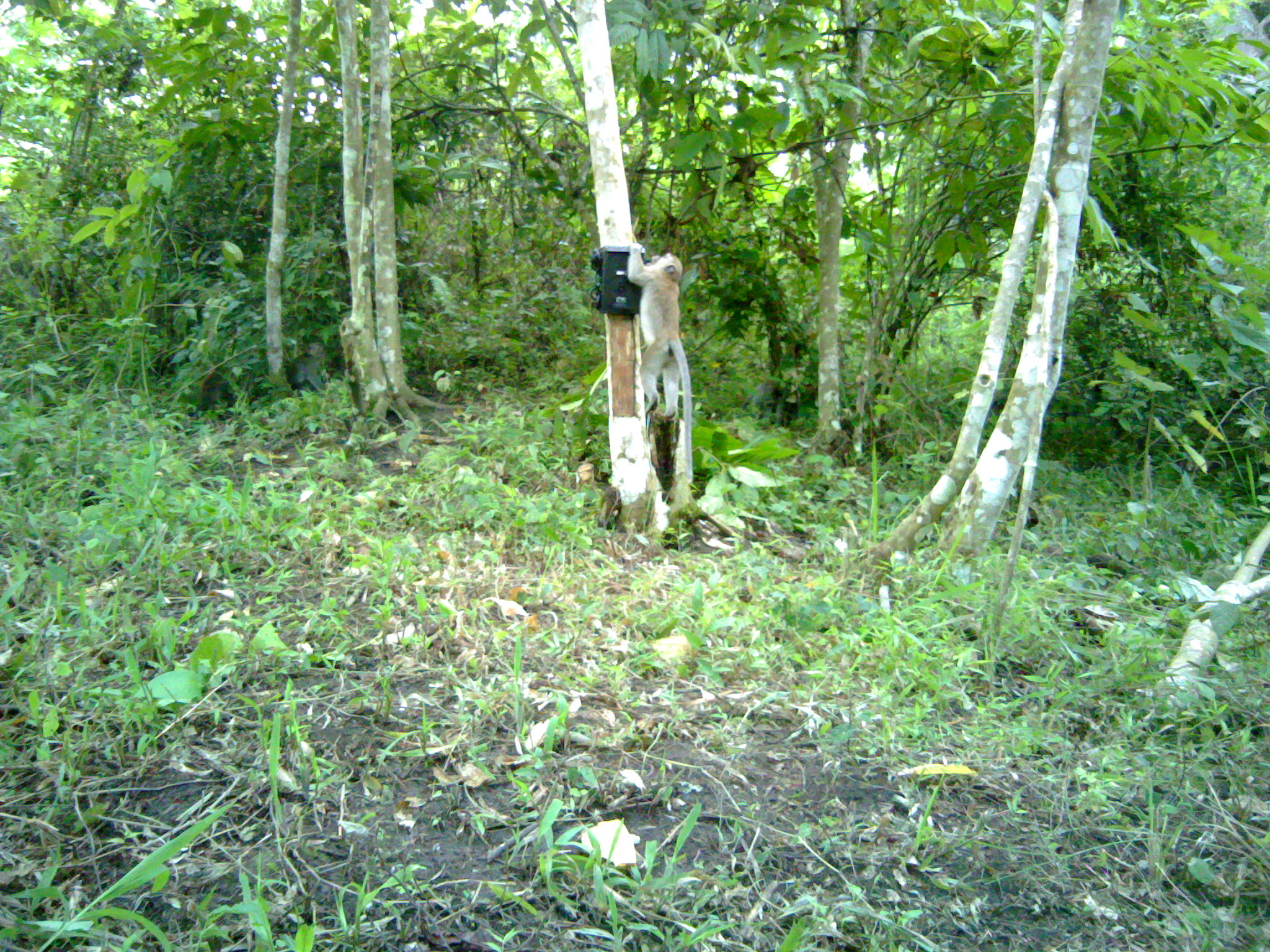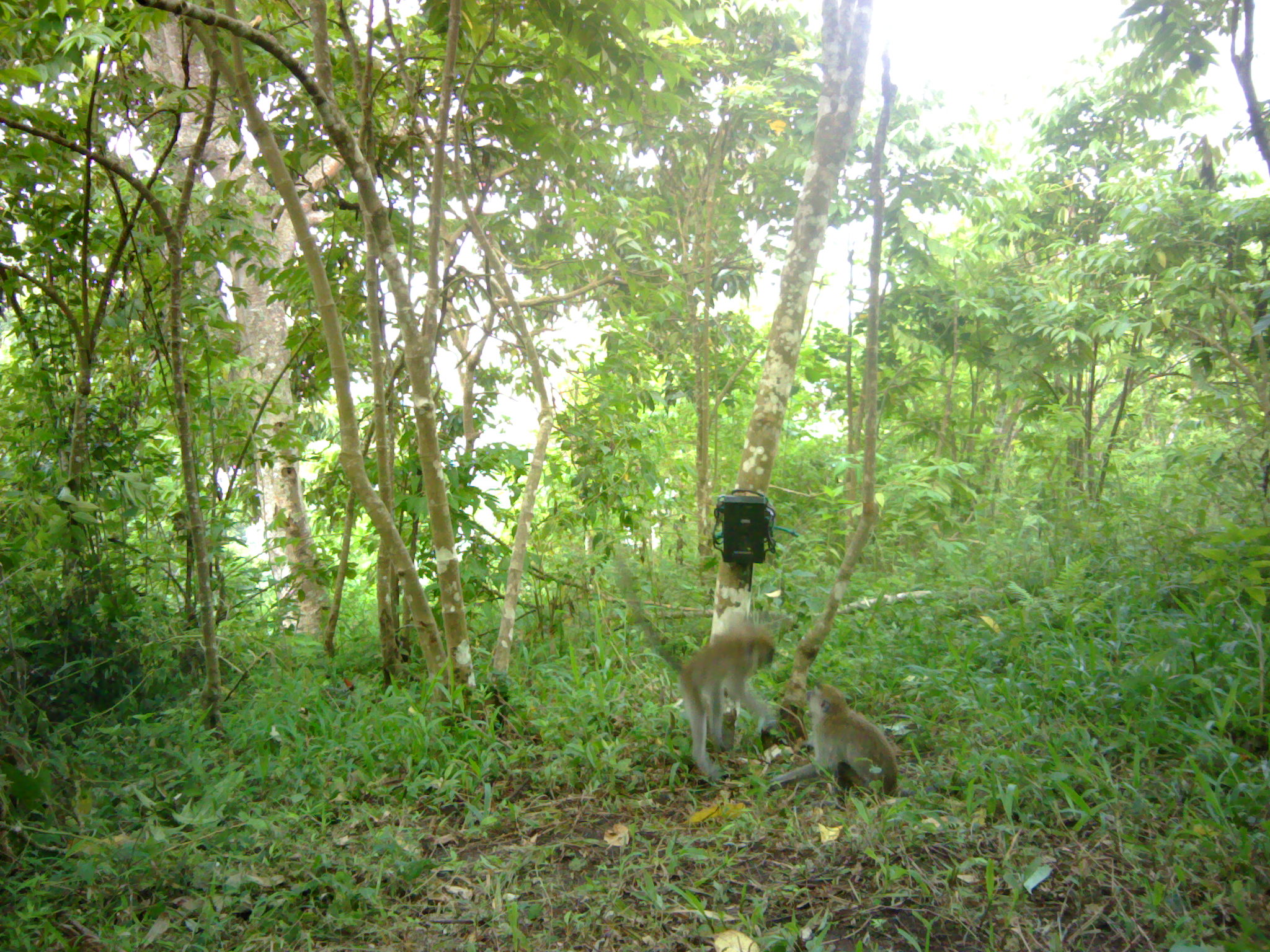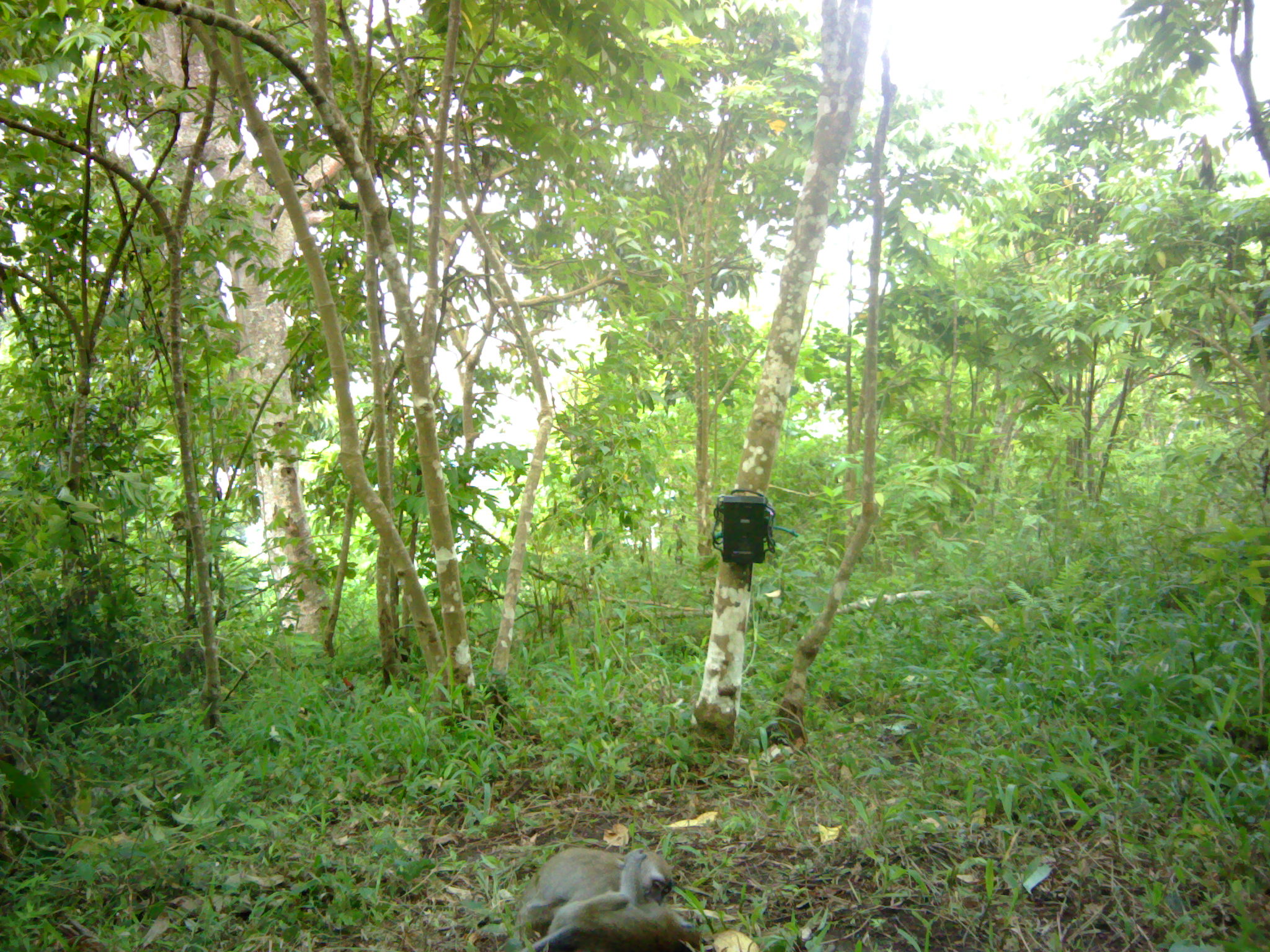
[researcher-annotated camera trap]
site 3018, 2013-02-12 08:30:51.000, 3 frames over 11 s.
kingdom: Animalia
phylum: Chordata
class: Mammalia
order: Primates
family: Cercopithecidae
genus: Macaca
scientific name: Macaca fascicularis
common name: crab-eating macaque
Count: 4.